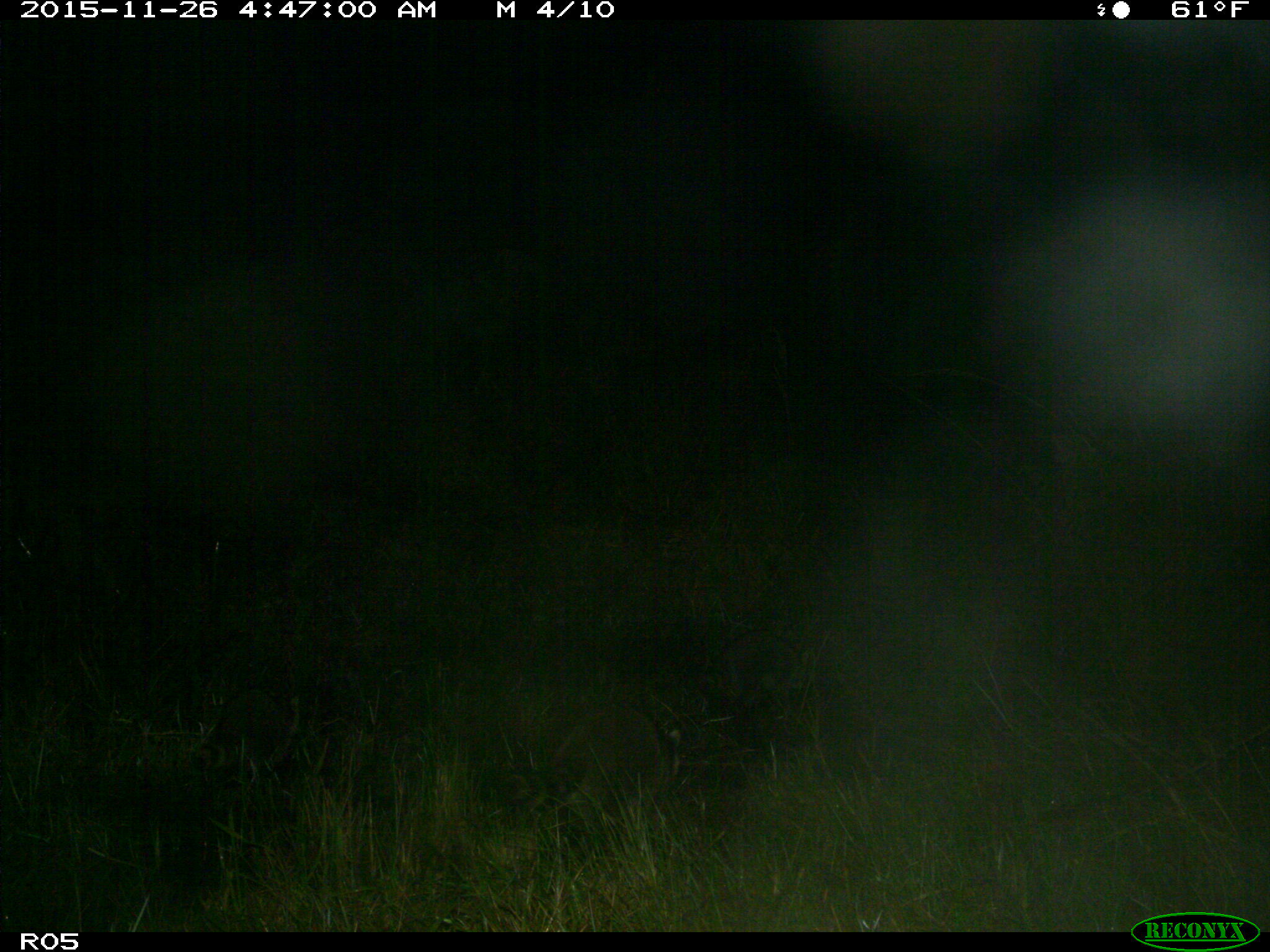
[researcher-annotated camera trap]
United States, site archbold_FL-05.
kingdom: Animalia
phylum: Chordata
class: Mammalia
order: Carnivora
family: Procyonidae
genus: Procyon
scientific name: Procyon lotor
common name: common raccoon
Procyon lotor (common raccoon).